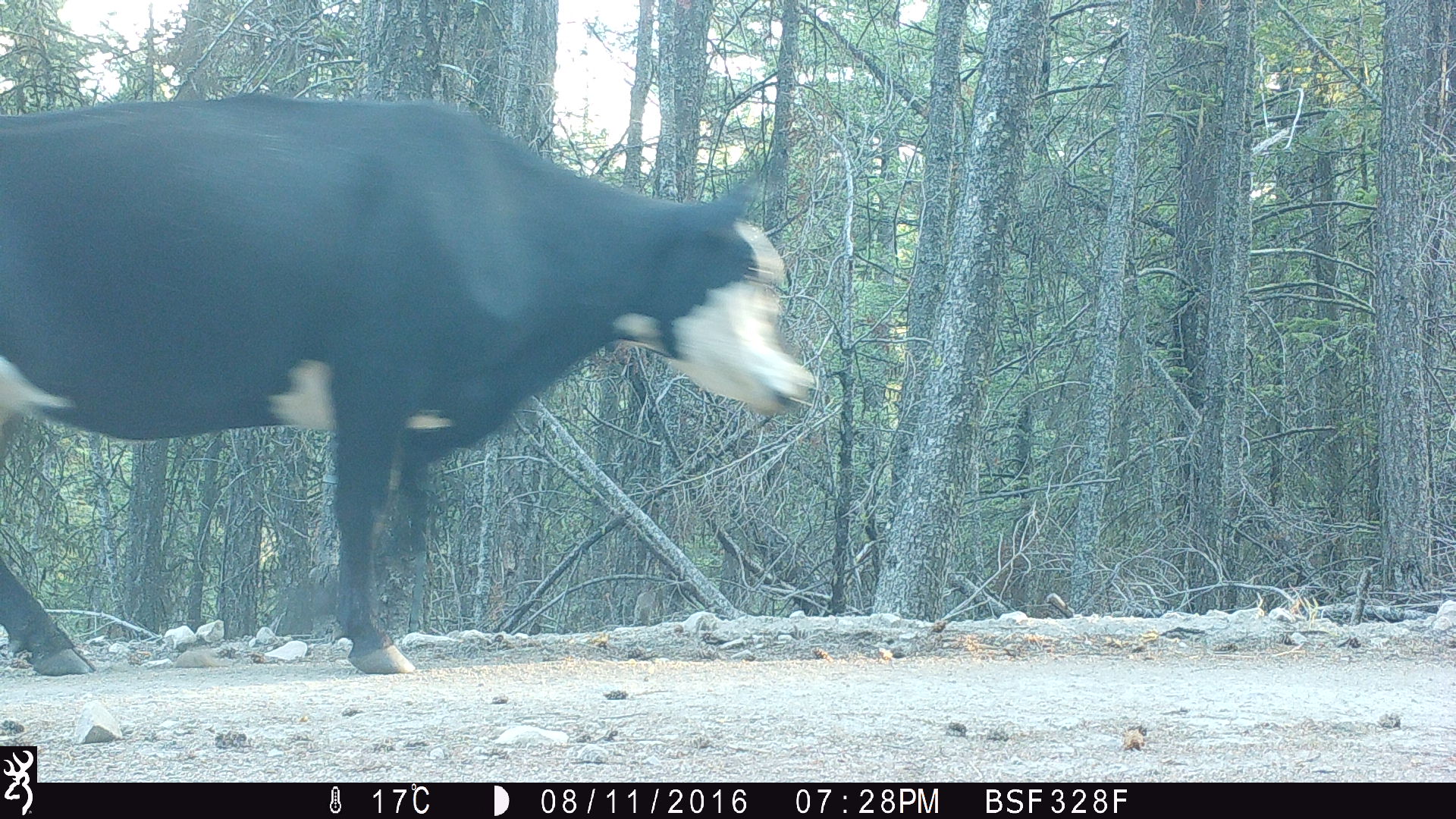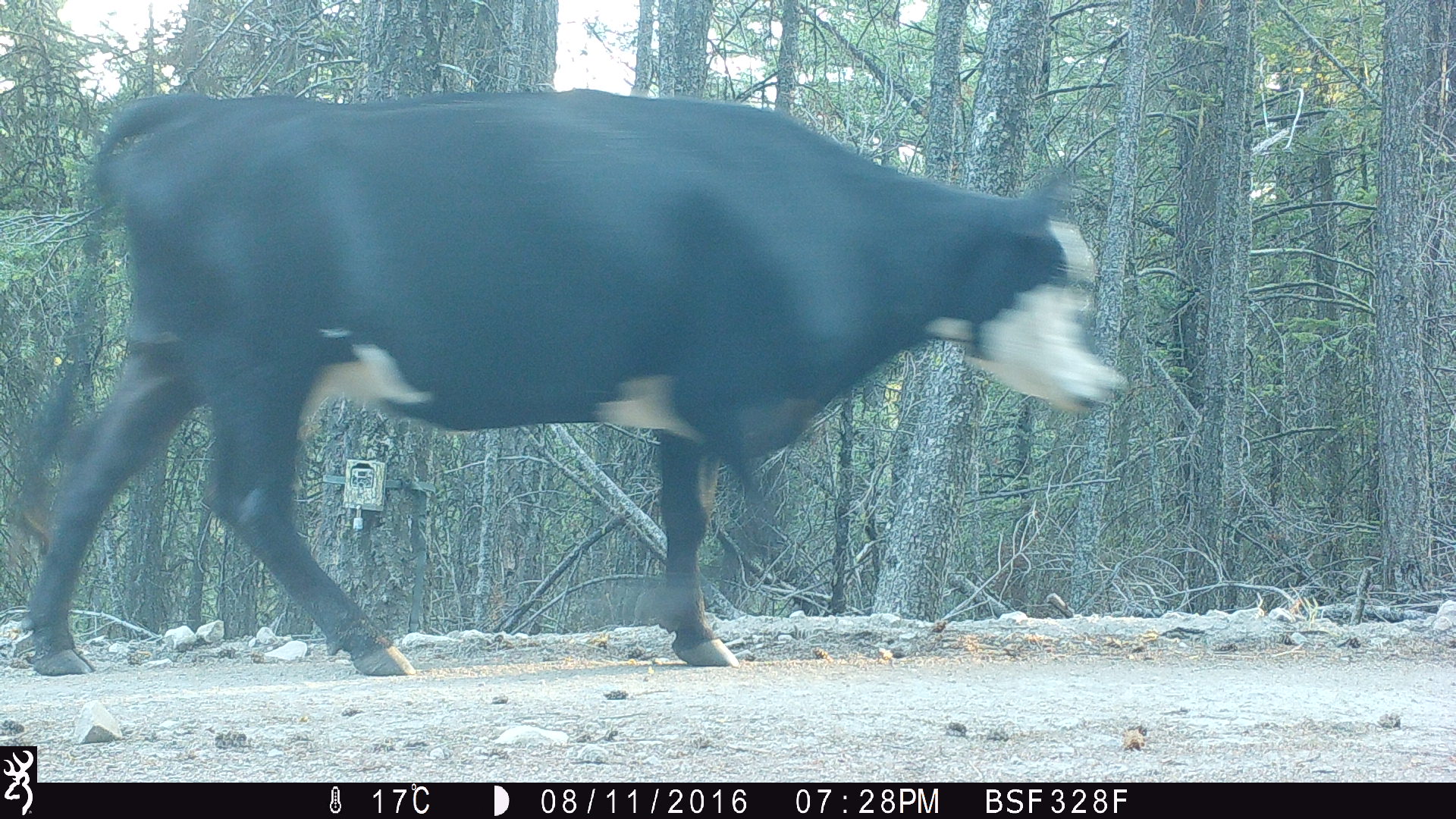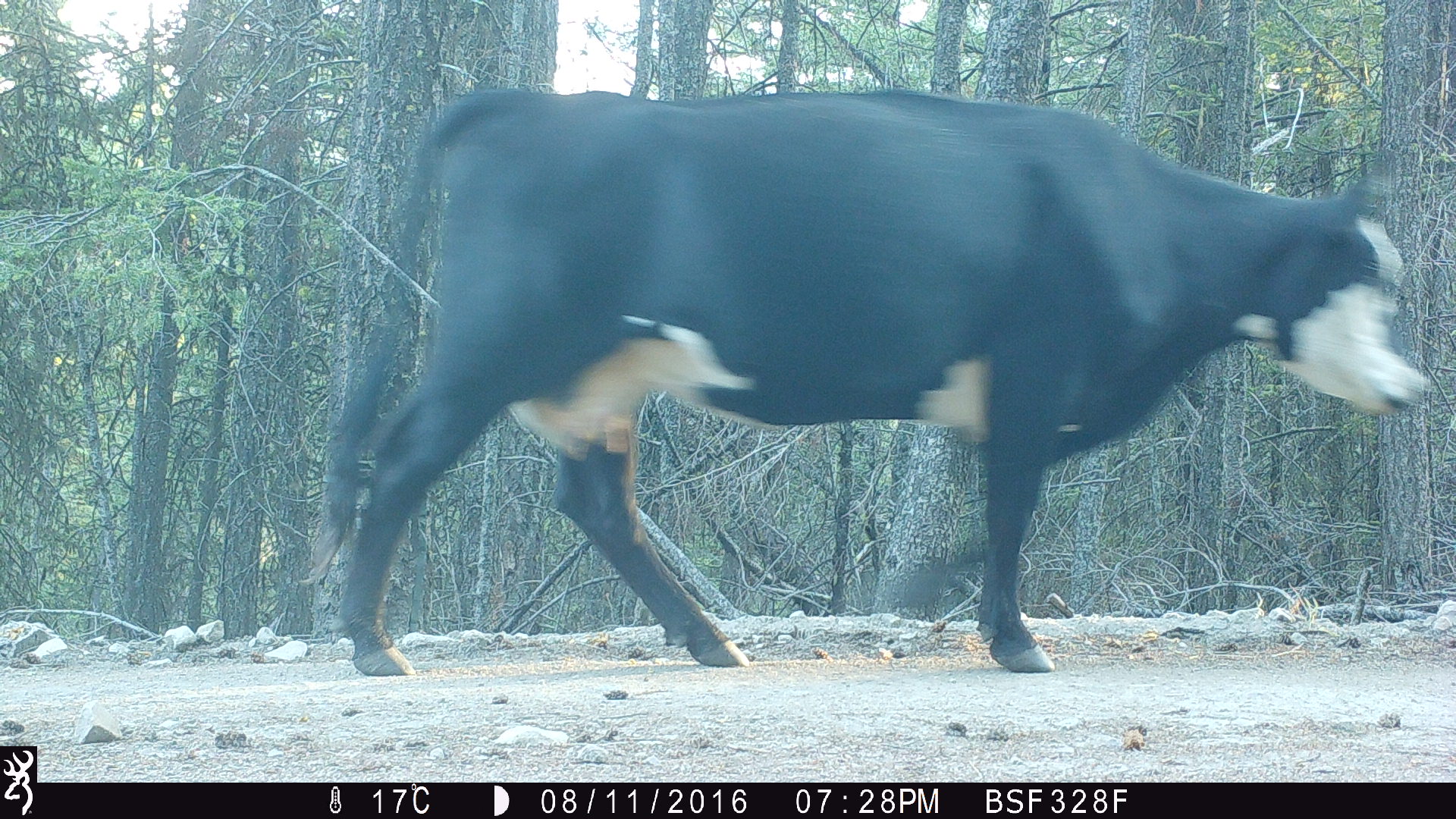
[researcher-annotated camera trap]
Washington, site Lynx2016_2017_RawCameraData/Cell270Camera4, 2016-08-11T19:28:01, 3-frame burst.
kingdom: Animalia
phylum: Chordata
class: Mammalia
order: Artiodactyla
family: Bovidae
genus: Bos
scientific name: Bos taurus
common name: domestic cattle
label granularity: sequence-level